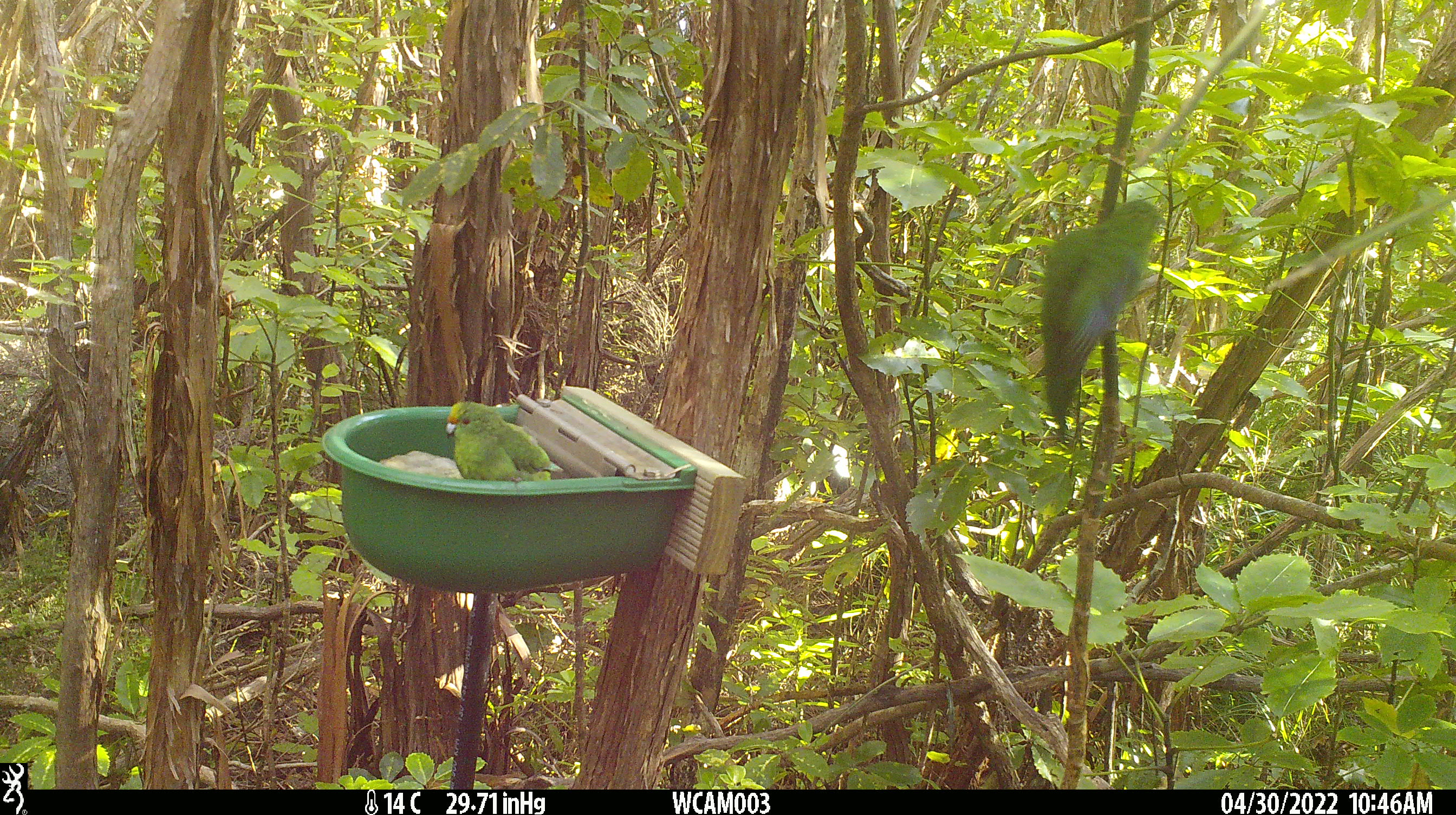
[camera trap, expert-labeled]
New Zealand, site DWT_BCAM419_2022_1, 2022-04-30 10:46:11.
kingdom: Animalia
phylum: Chordata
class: Aves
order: Psittaciformes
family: Psittaculidae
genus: Cyanoramphus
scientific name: Cyanoramphus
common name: parakeet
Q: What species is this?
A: Parakeet (Cyanoramphus).